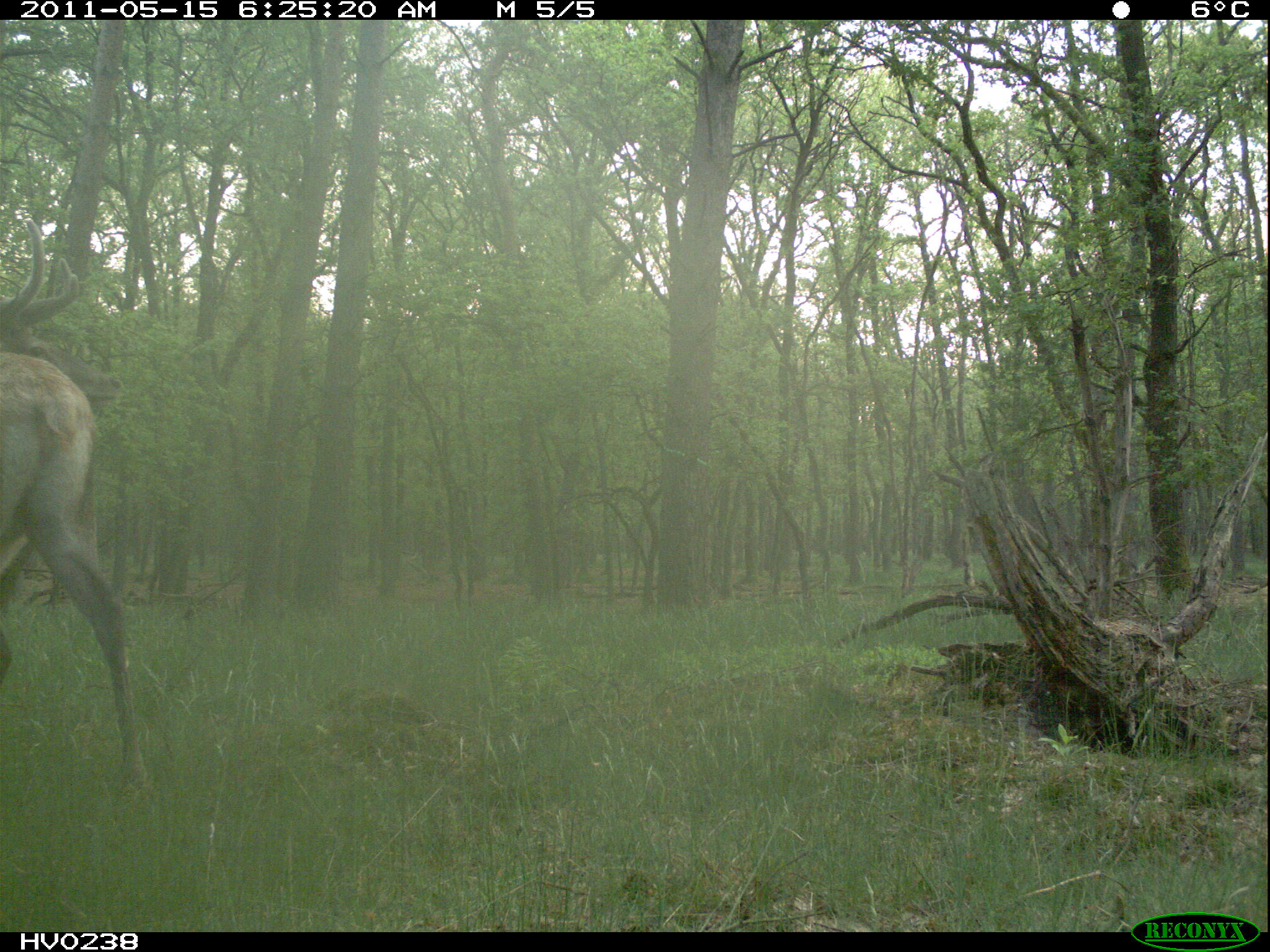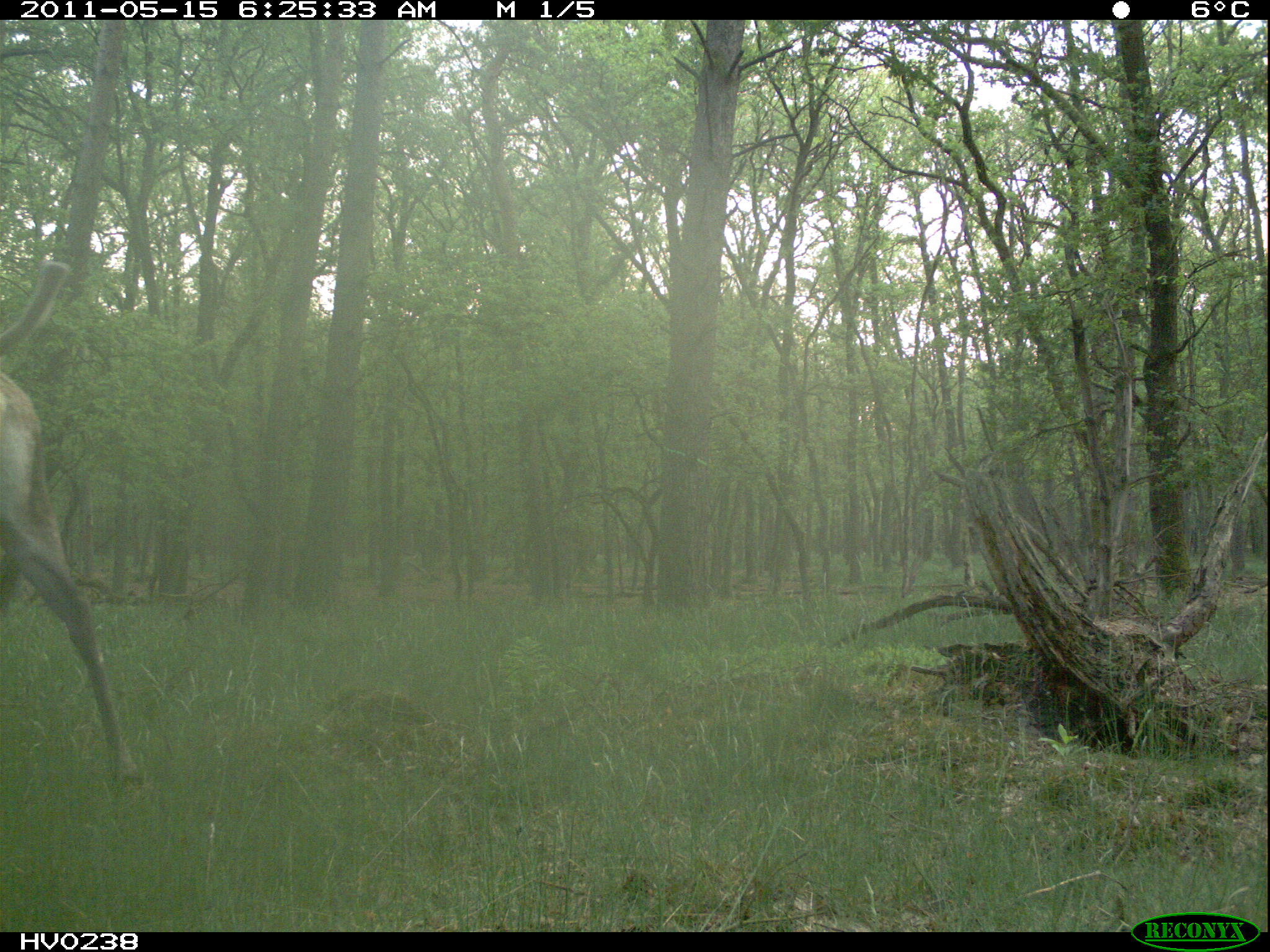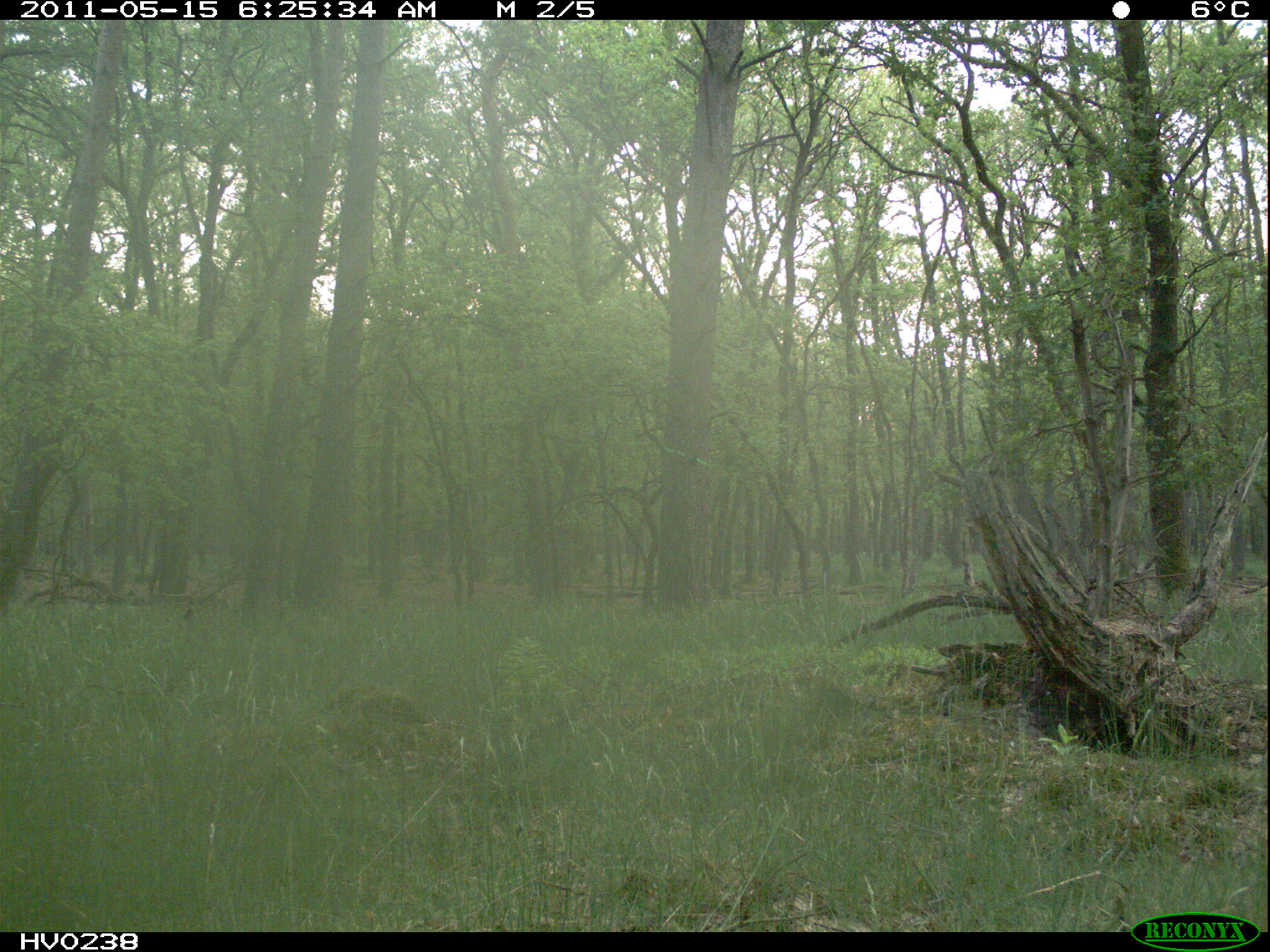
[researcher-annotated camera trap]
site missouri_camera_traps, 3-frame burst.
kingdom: Animalia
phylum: Chordata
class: Mammalia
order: Artiodactyla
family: Cervidae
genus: Cervus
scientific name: Cervus elaphus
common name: red deer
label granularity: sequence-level